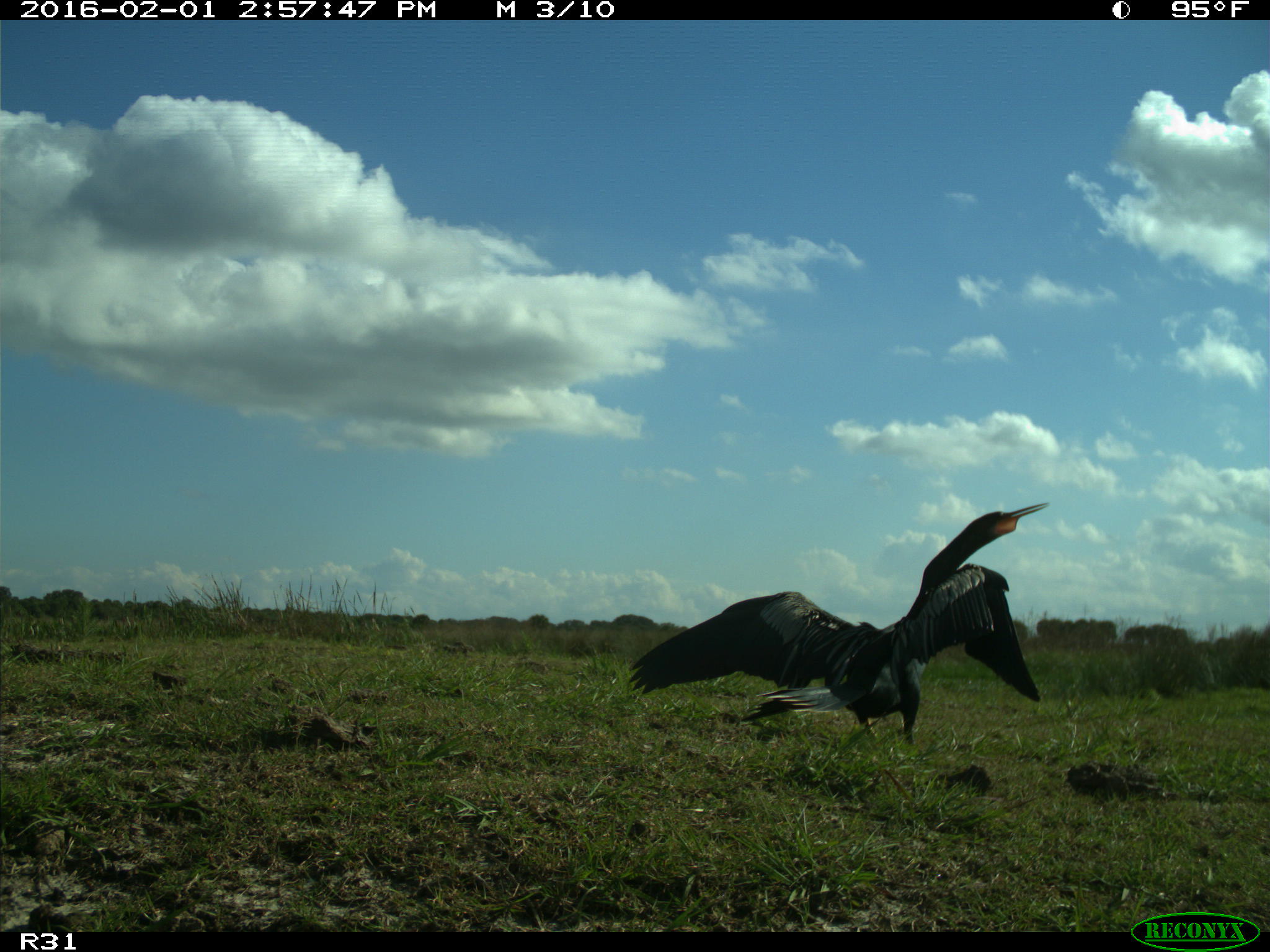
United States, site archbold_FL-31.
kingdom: Animalia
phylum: Chordata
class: Aves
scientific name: Aves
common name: birds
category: unidentified bird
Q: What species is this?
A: Unidentified bird (birds) (Aves).